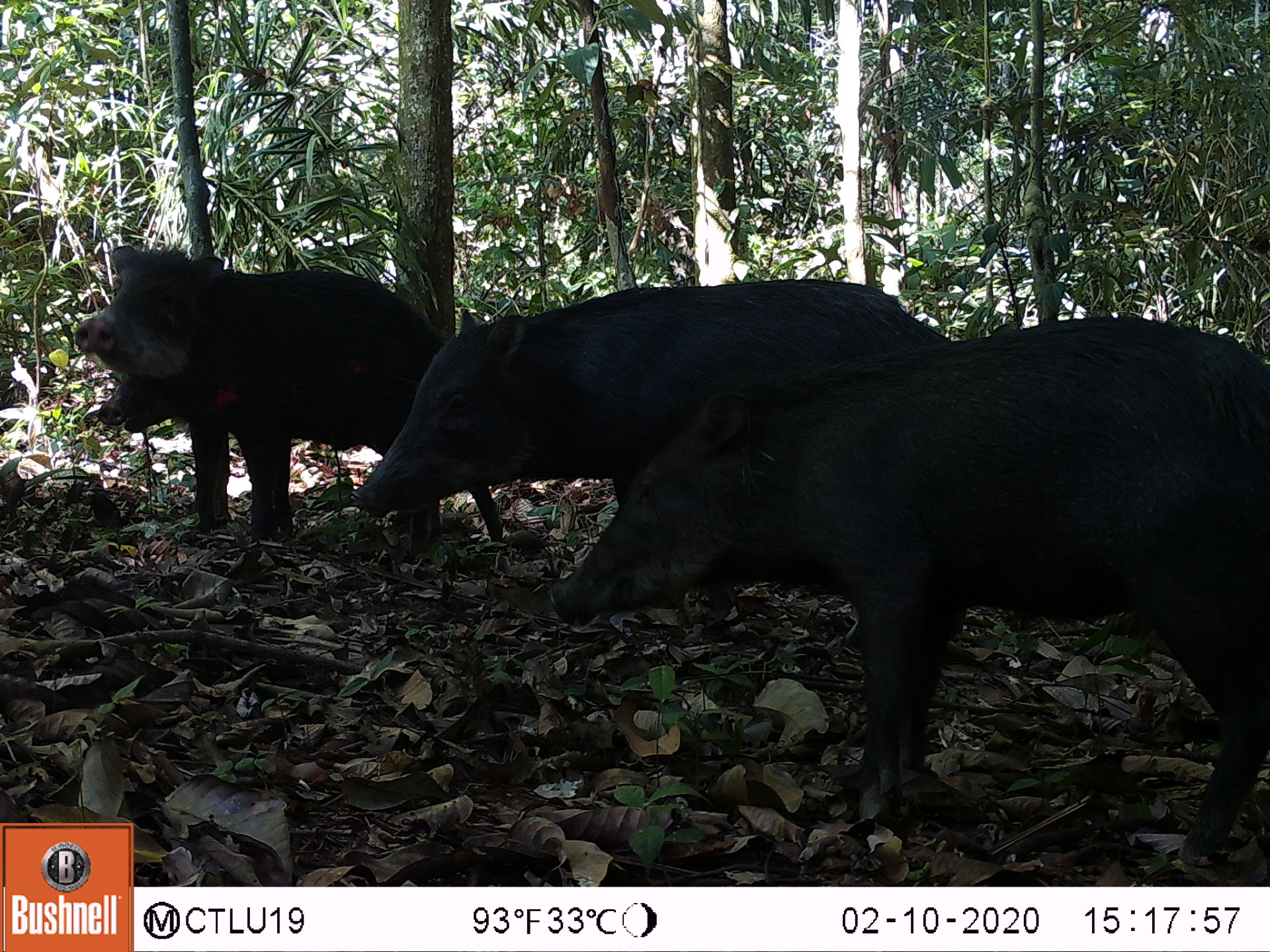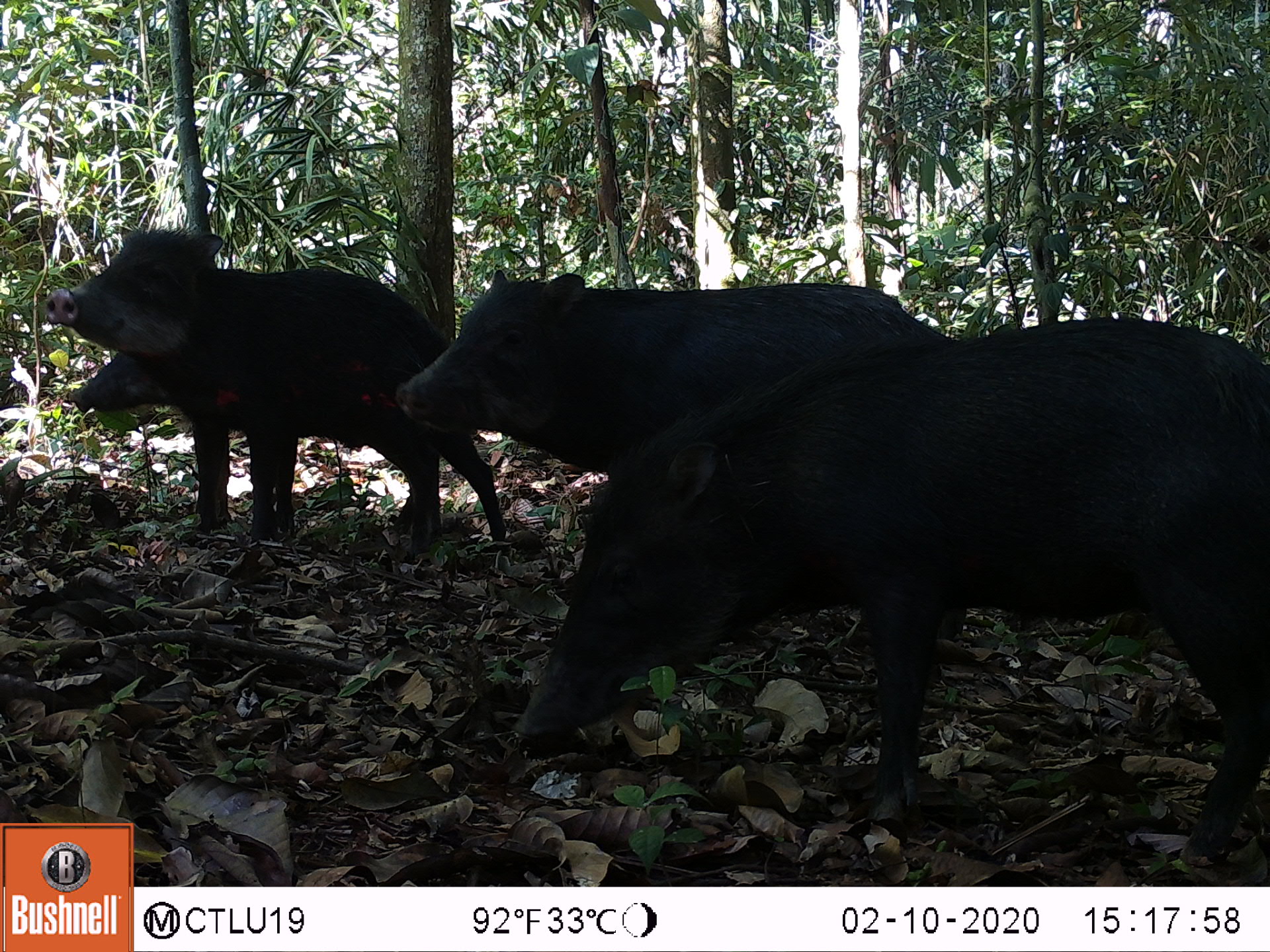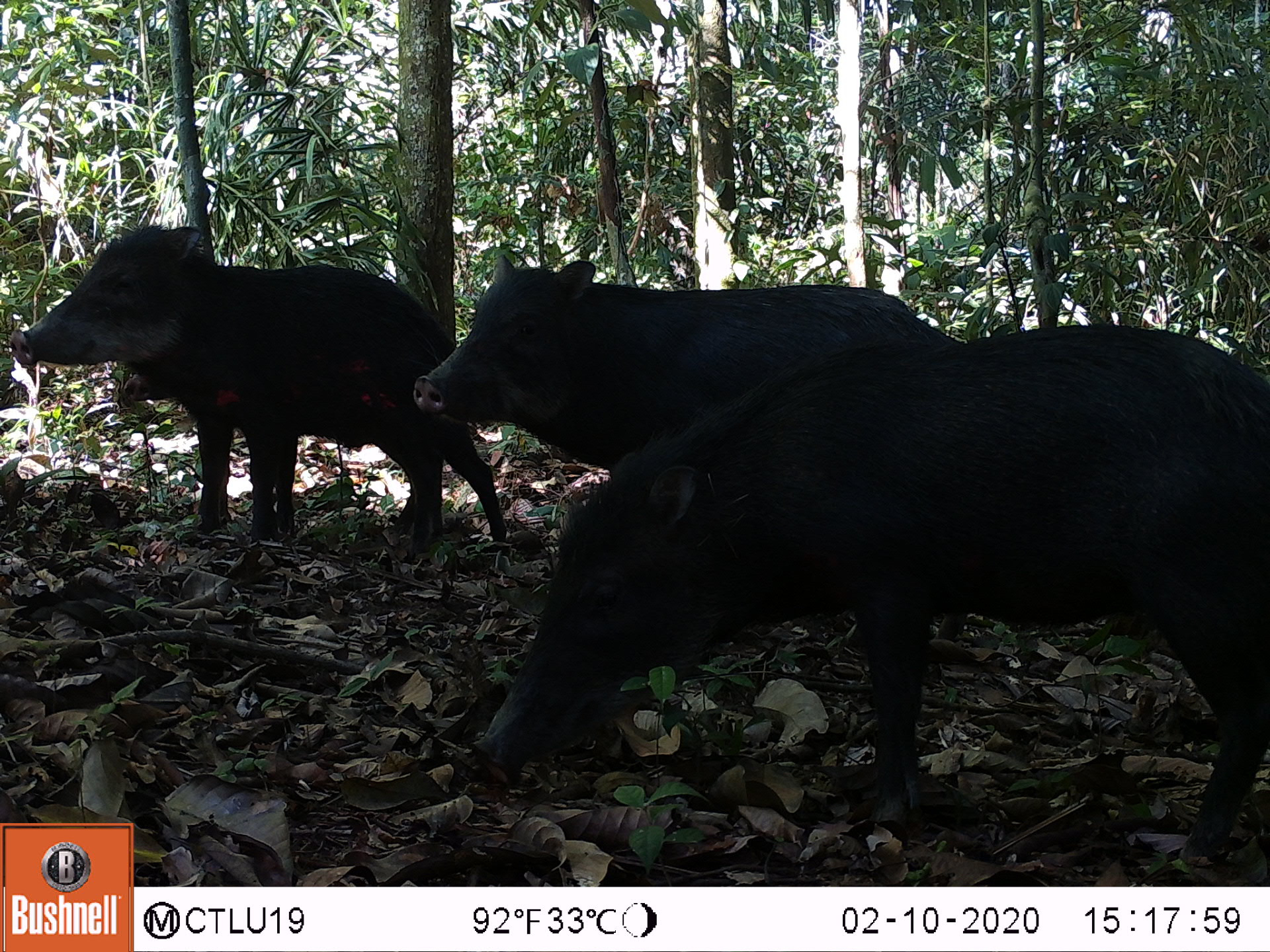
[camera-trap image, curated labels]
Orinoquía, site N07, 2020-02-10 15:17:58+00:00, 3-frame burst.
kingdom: Animalia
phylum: Chordata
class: Mammalia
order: Artiodactyla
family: Tayassuidae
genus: Tayassu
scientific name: Tayassu pecari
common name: white-lipped peccary